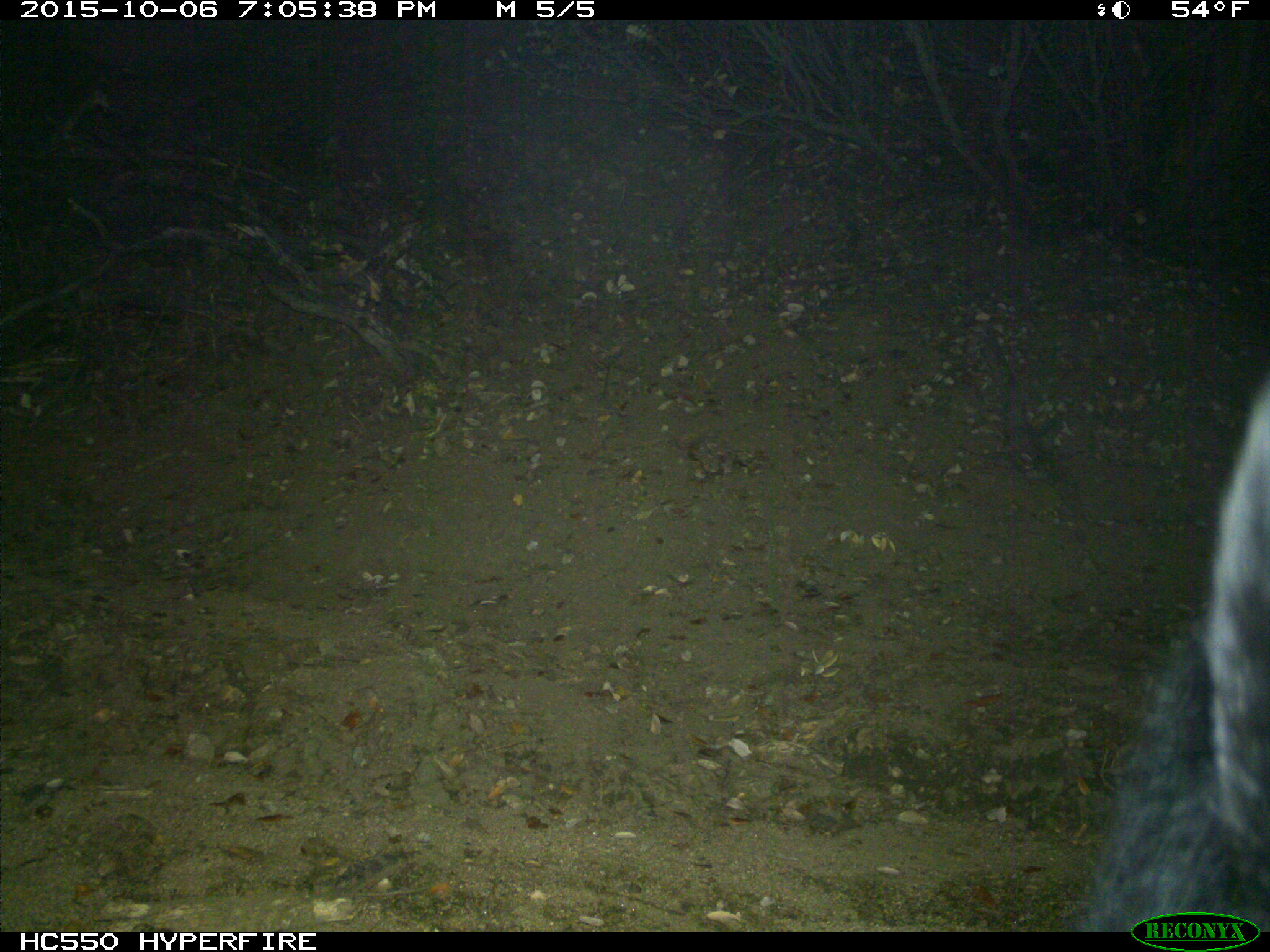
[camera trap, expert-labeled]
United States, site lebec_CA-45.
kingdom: Animalia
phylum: Chordata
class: Mammalia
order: Carnivora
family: Ursidae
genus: Ursus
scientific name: Ursus americanus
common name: american black bear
Ursus americanus (american black bear).